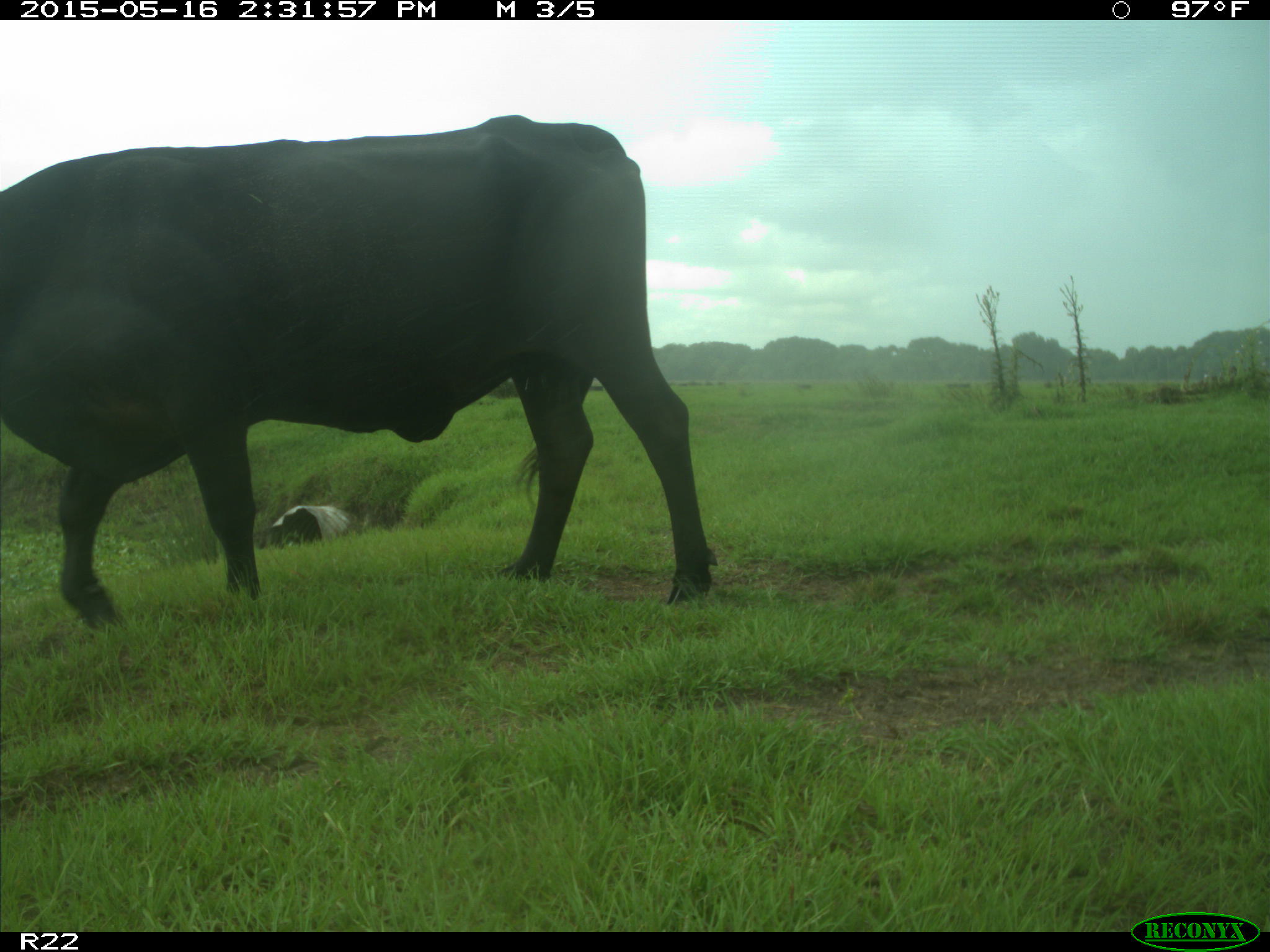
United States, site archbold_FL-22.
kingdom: Animalia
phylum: Chordata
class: Mammalia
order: Artiodactyla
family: Bovidae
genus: Bos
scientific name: Bos taurus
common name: domestic cow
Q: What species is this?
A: Bos taurus (domestic cow).